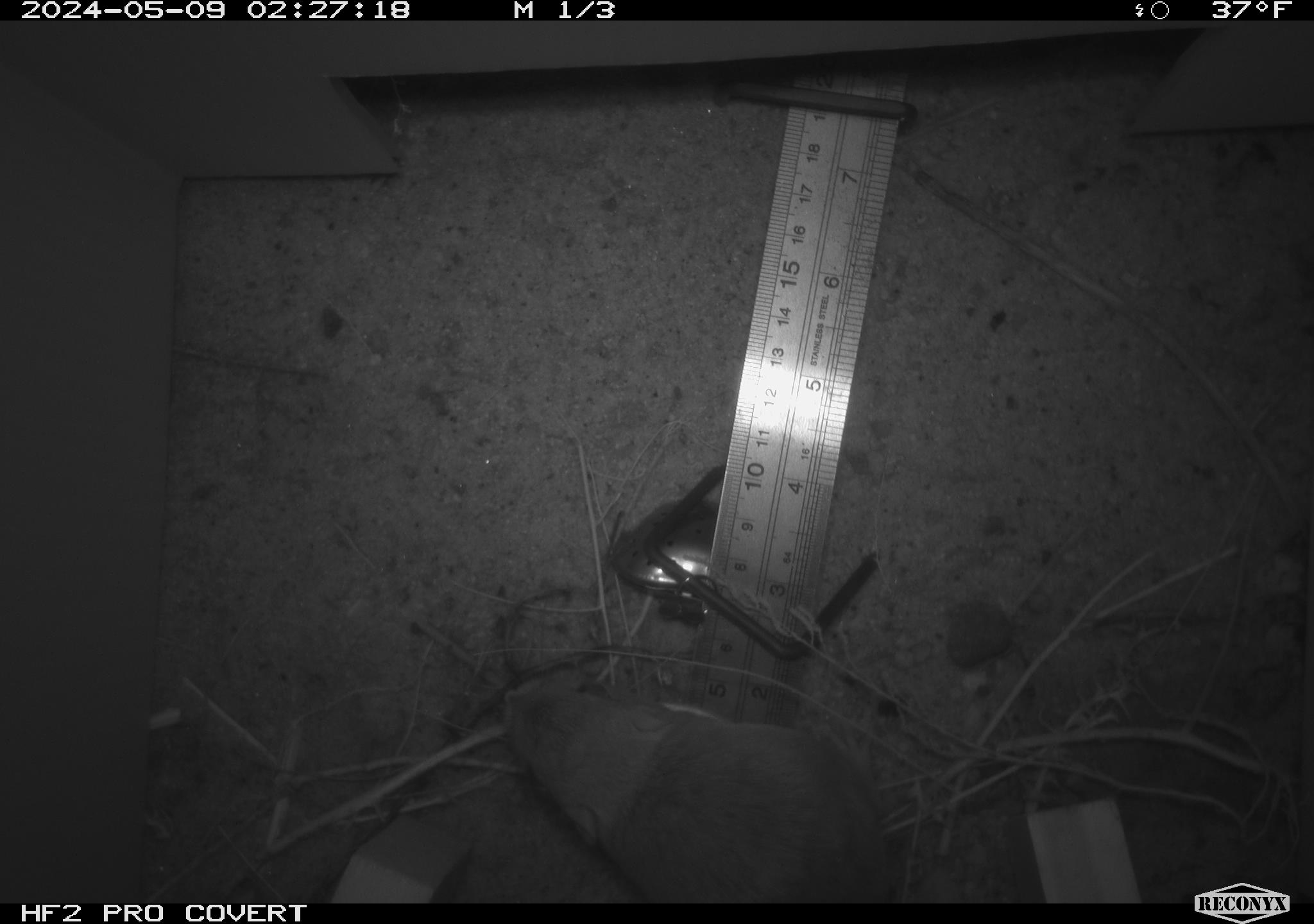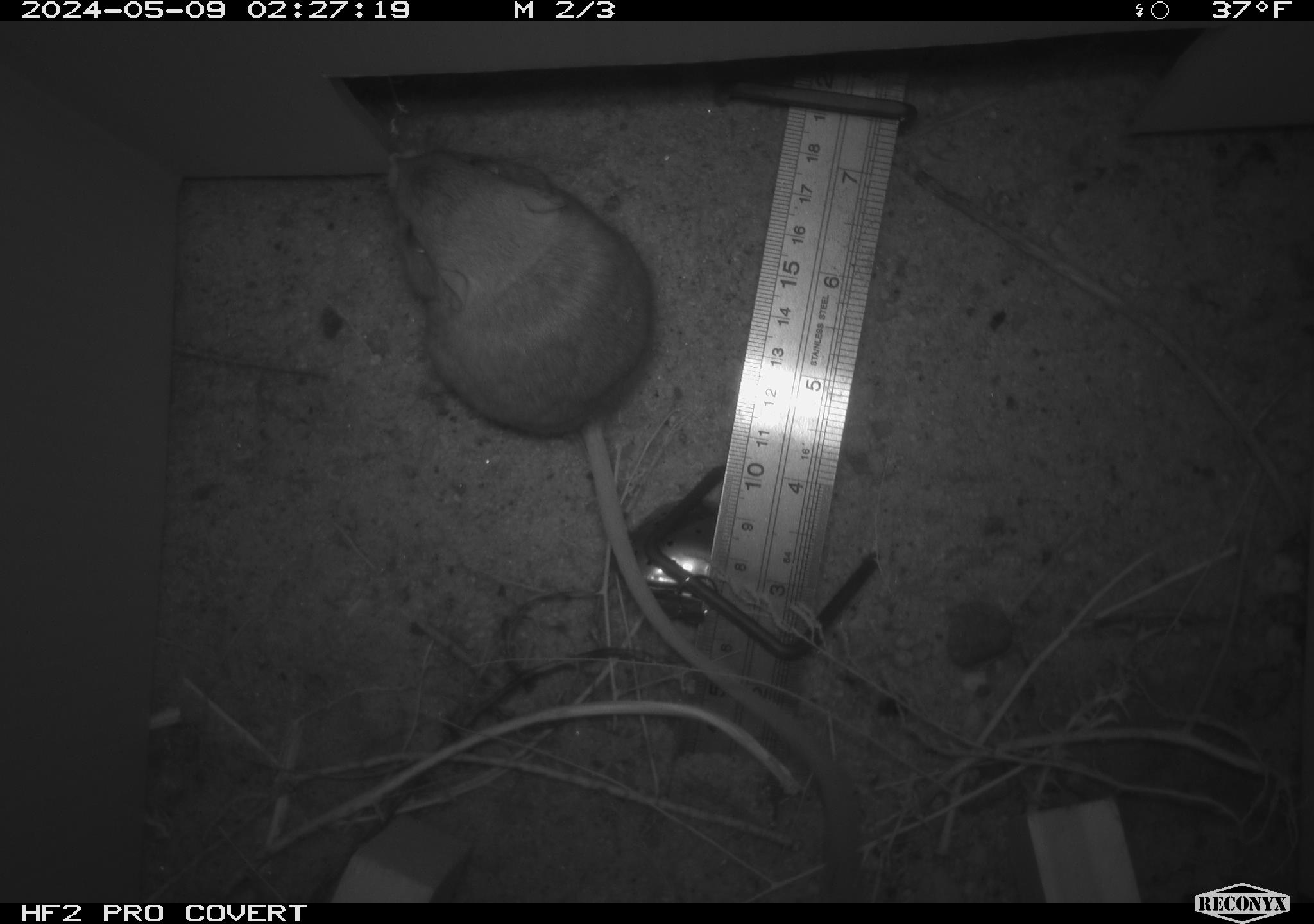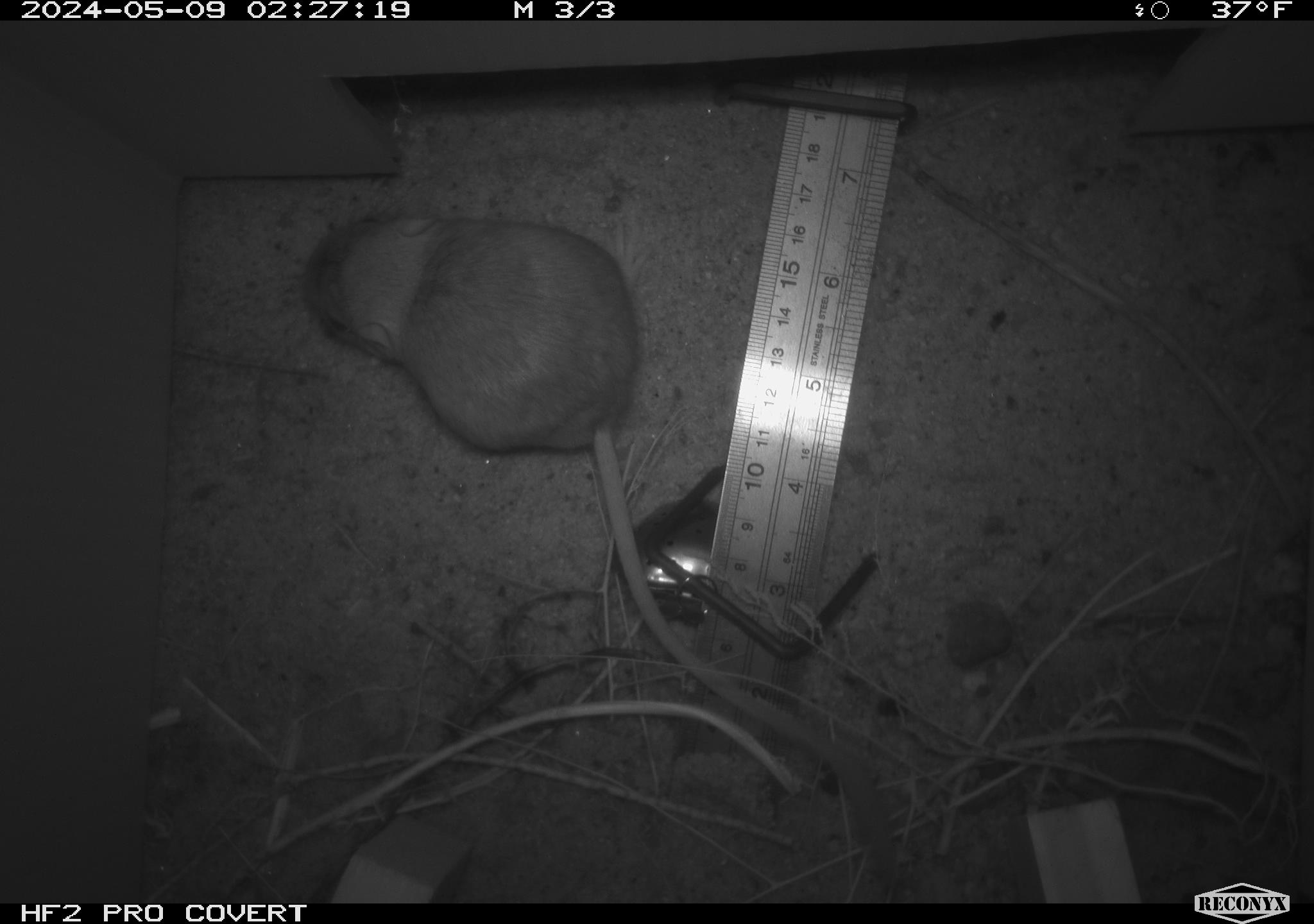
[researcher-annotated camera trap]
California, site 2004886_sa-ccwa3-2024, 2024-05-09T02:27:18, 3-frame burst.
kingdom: Animalia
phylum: Chordata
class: Mammalia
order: Rodentia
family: Heteromyidae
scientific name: Heteromyidae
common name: kangaroo rats and pocket mice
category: heteromyidae family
Heteromyidae family (kangaroo rats and pocket mice) (Heteromyidae).